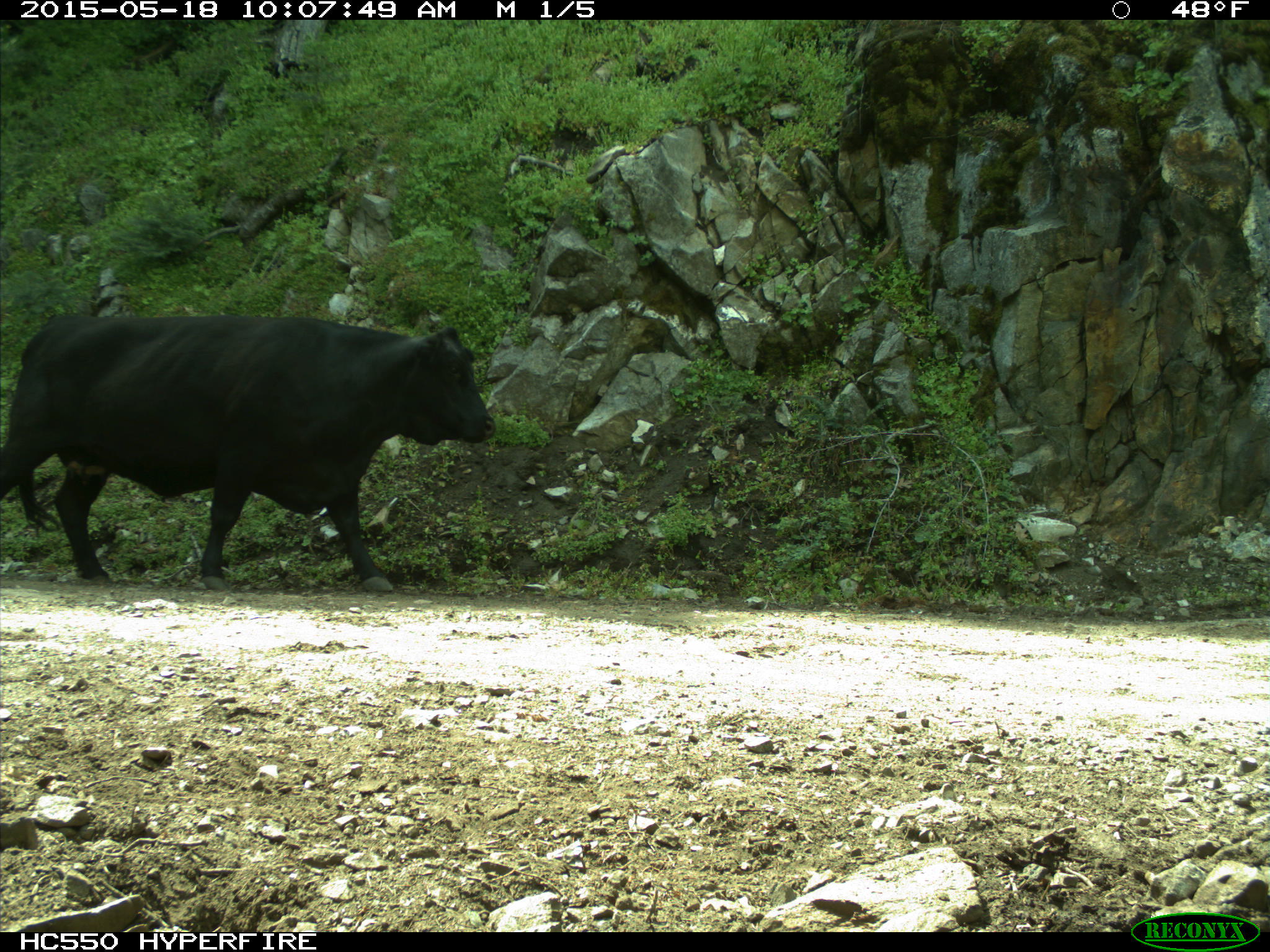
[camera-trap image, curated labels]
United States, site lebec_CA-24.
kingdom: Animalia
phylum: Chordata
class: Mammalia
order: Artiodactyla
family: Bovidae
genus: Bos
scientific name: Bos taurus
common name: domestic cow